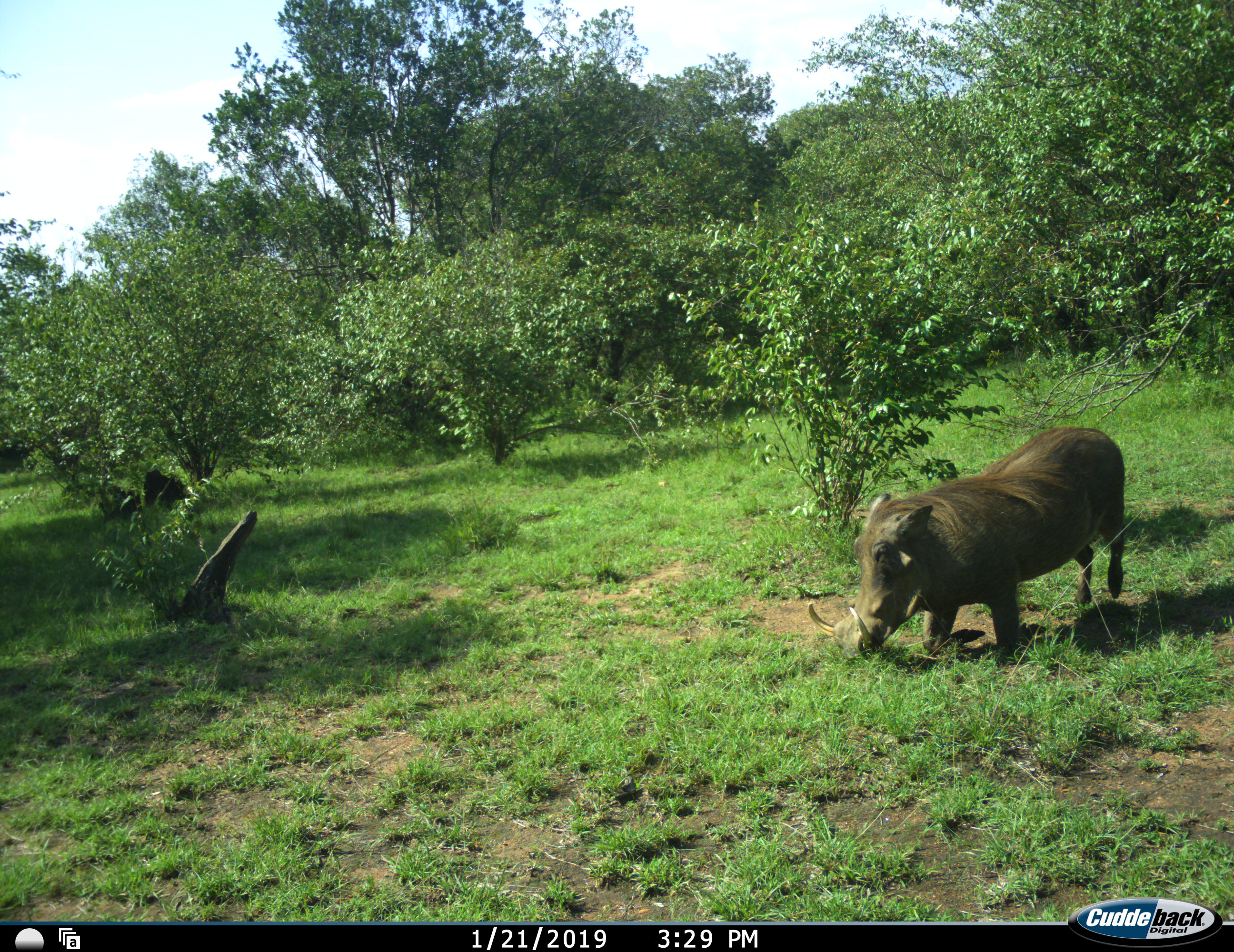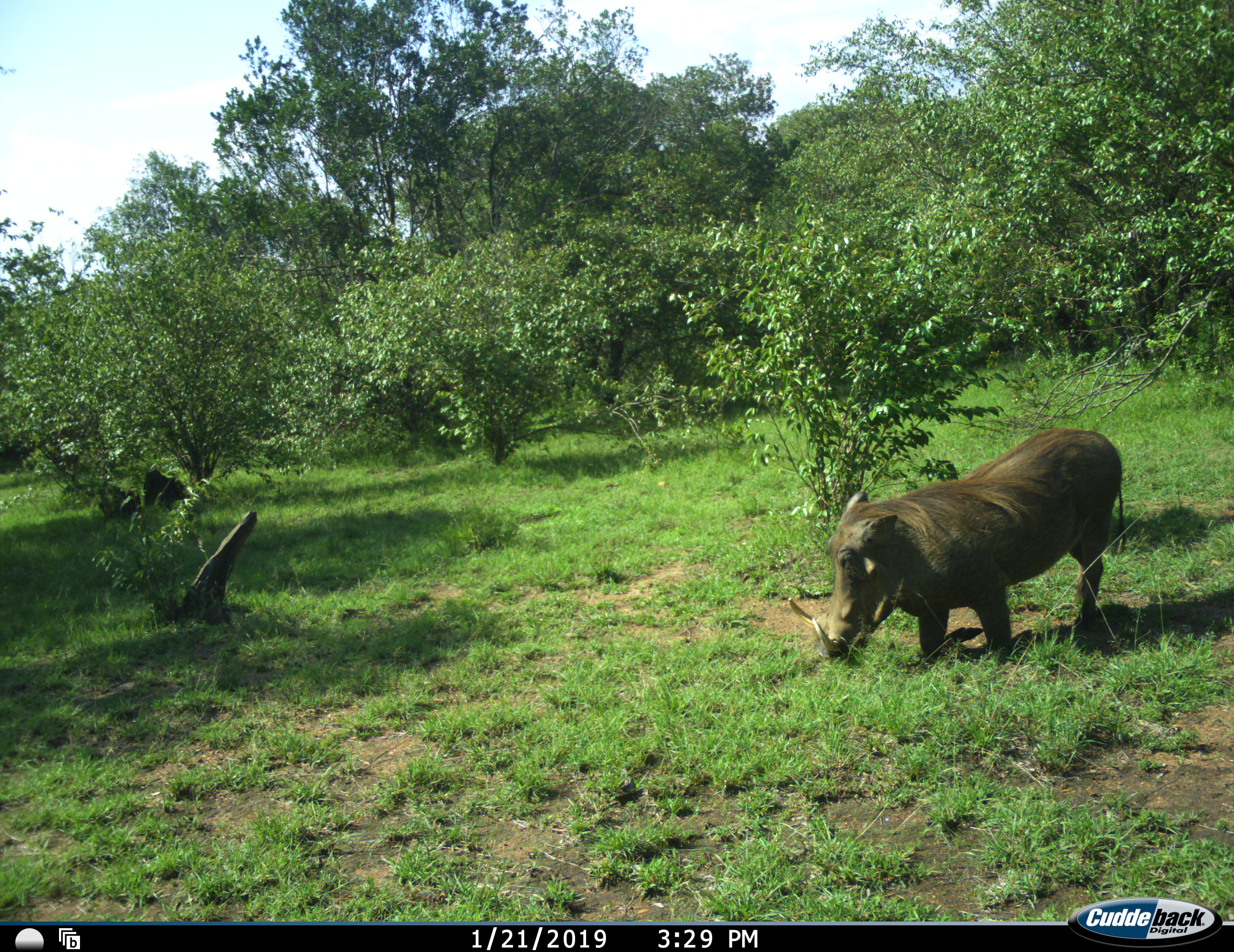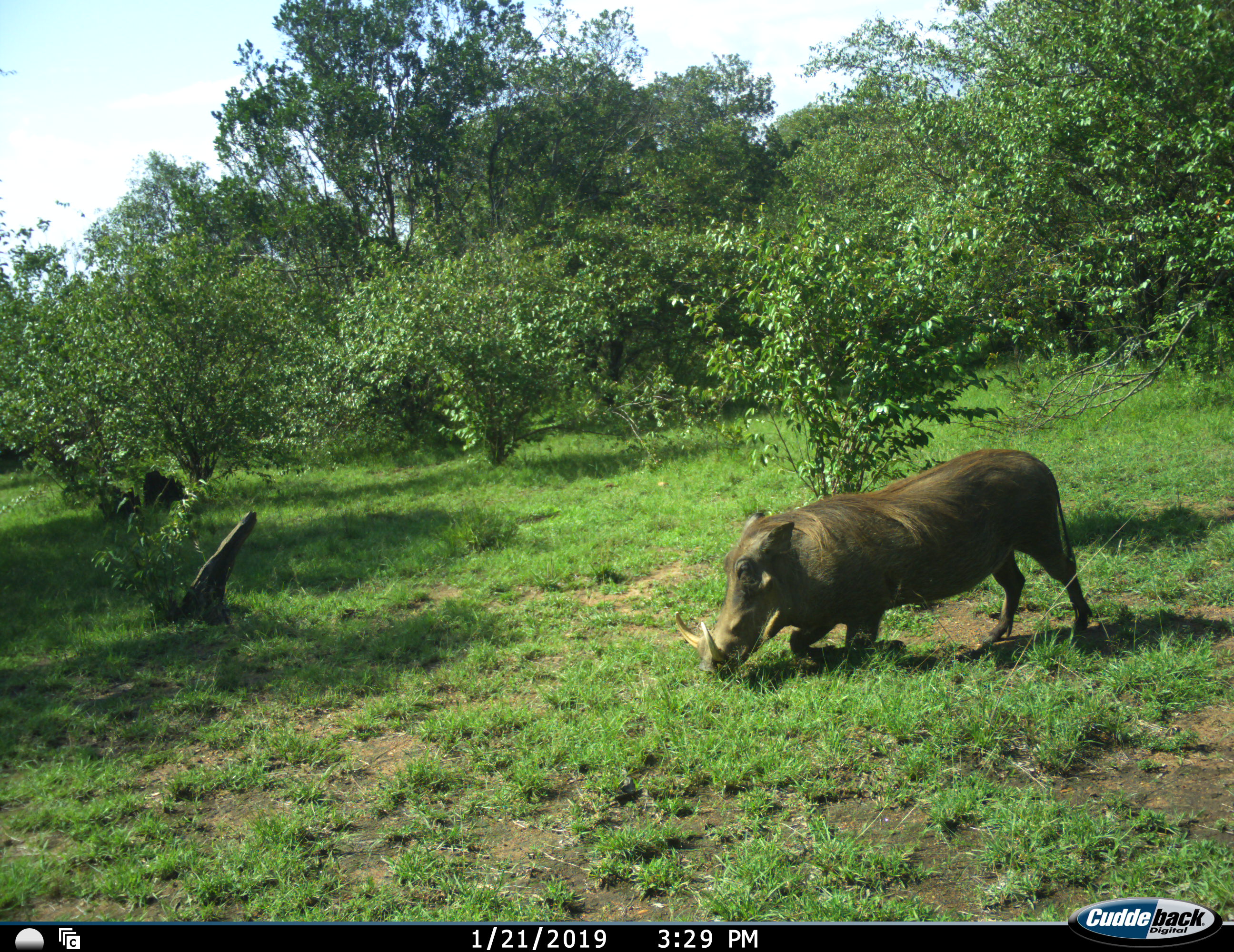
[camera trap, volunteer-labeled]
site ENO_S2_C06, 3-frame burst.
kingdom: Animalia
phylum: Chordata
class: Mammalia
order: Artiodactyla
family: Suidae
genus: Phacochoerus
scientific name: Phacochoerus africanus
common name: warthog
Warthog (Phacochoerus africanus), count 1. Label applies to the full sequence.